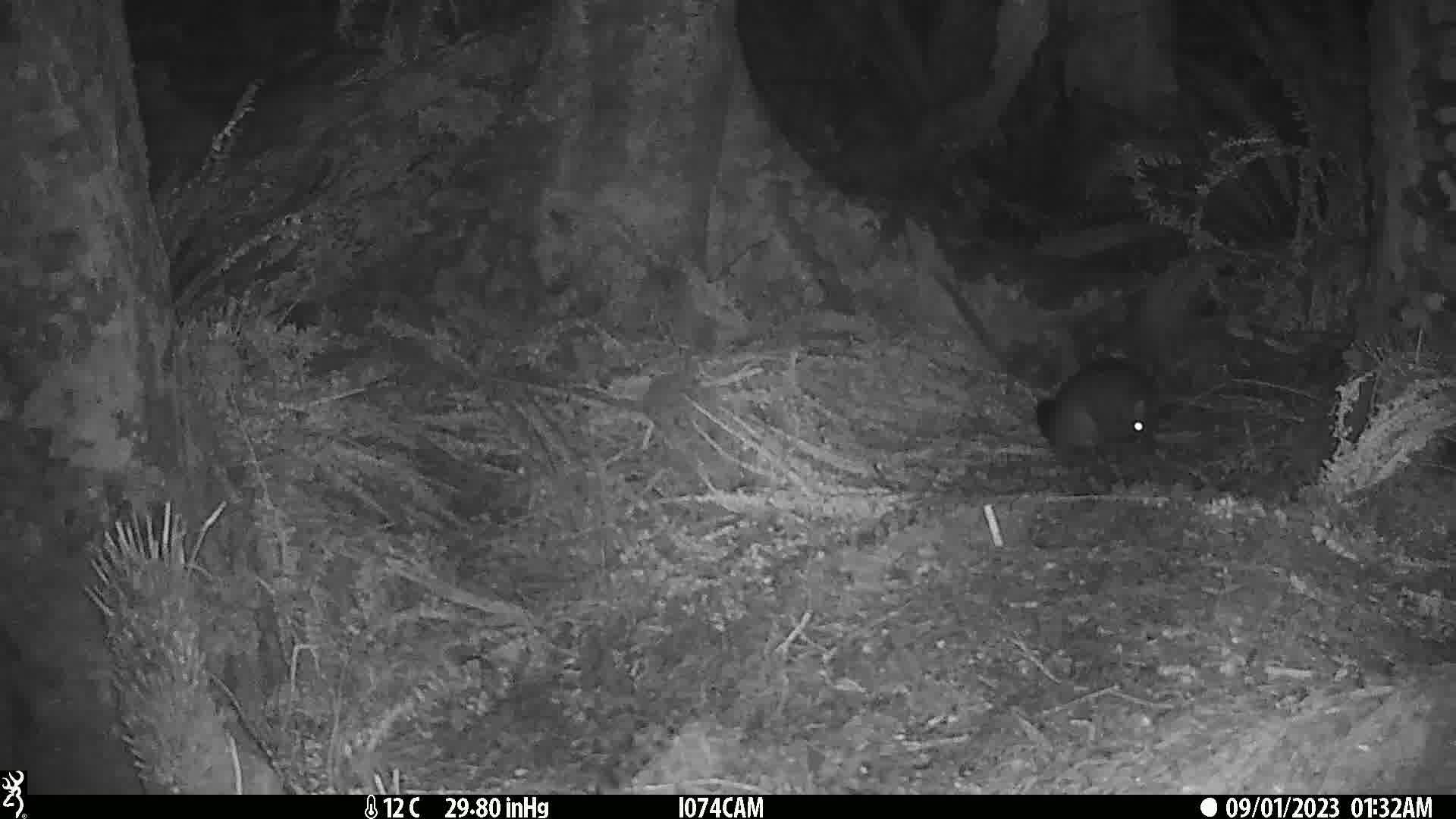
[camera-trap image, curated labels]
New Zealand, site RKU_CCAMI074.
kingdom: Animalia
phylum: Chordata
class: Mammalia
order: Diprotodontia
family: Phalangeridae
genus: Trichosurus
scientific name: Trichosurus vulpecula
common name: common brushtail possum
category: possum